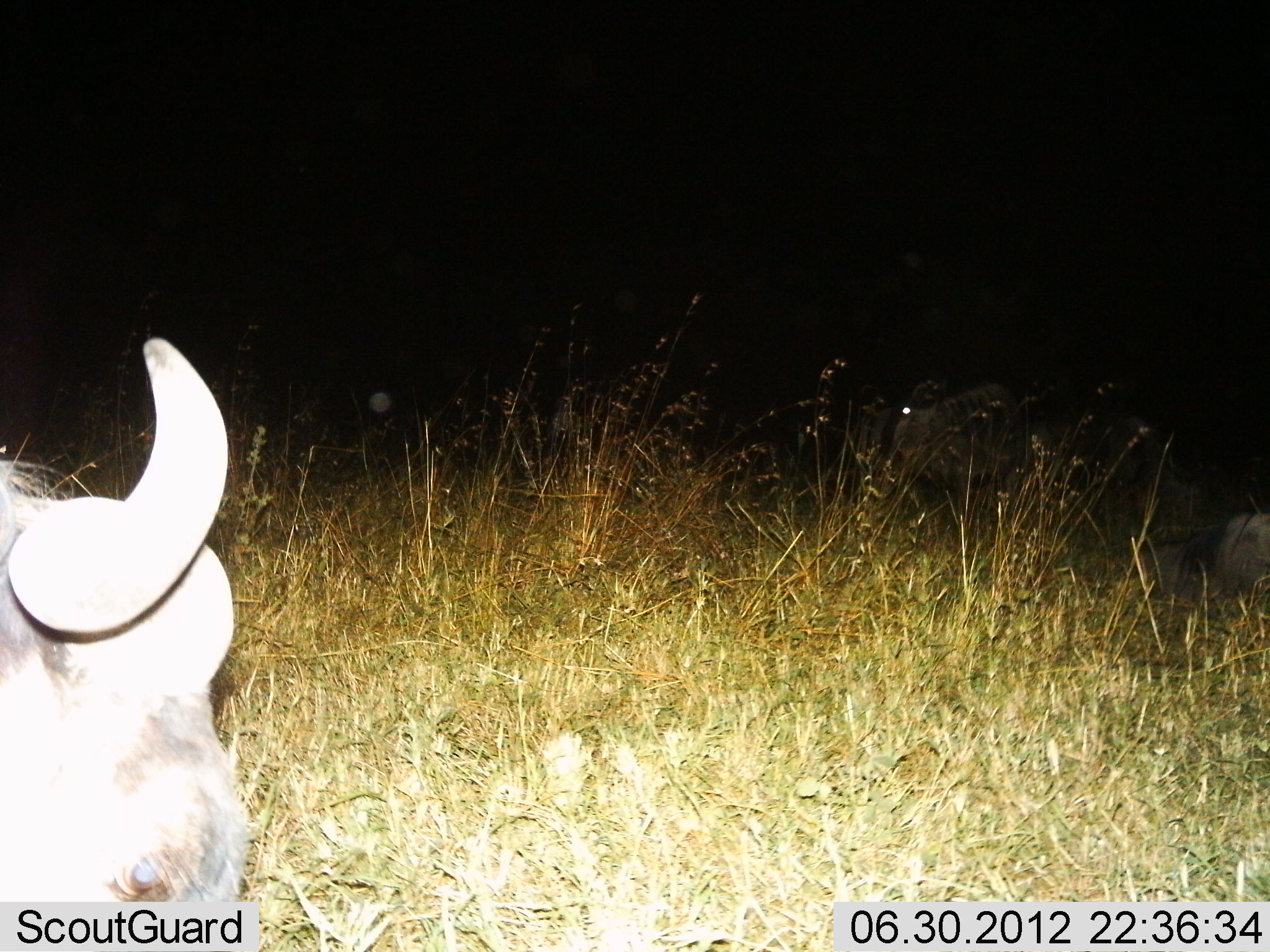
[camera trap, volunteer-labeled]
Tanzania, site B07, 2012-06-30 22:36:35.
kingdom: Animalia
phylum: Chordata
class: Mammalia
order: Artiodactyla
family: Bovidae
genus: Connochaetes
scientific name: Connochaetes taurinus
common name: blue wildebeest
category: wildebeest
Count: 3.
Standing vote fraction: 60%.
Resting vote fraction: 60%.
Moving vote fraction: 0%.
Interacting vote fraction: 0%.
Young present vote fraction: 0%.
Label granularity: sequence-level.